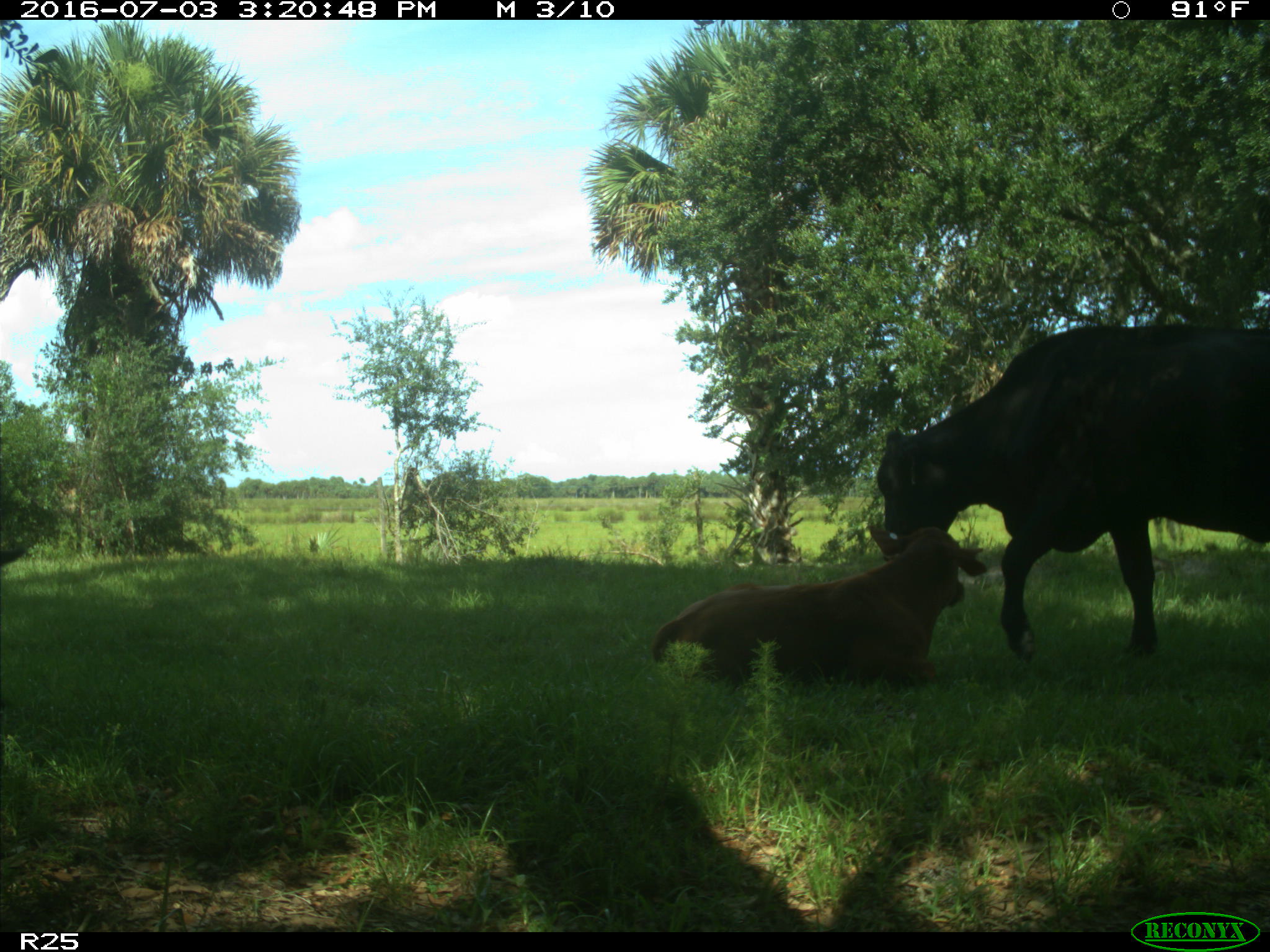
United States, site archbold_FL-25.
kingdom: Animalia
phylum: Chordata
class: Mammalia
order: Artiodactyla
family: Bovidae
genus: Bos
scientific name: Bos taurus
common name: domestic cow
Bos taurus (domestic cow).